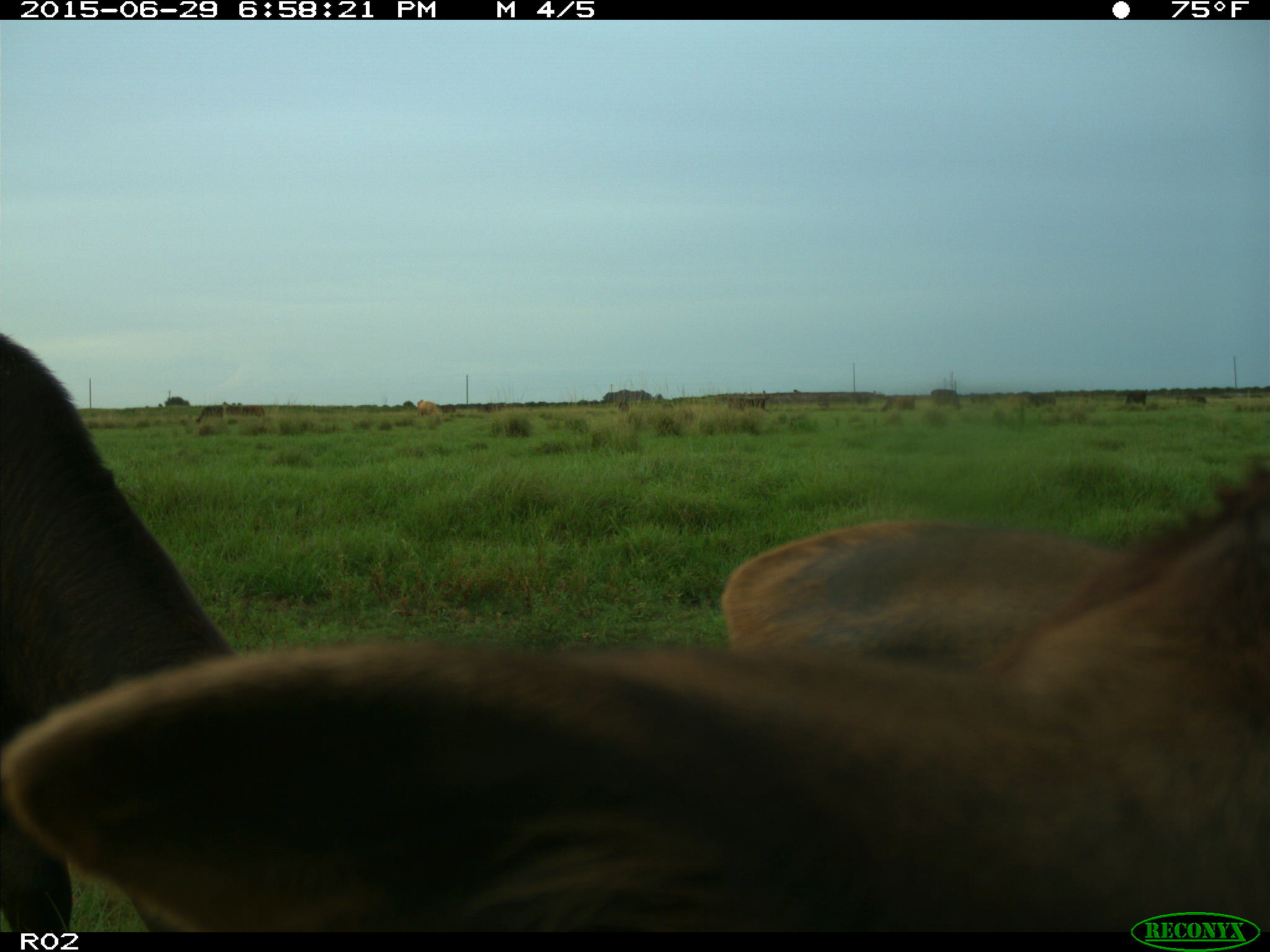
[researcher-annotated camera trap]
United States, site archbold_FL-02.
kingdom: Animalia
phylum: Chordata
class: Mammalia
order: Artiodactyla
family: Bovidae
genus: Bos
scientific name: Bos taurus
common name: domestic cow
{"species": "Bos taurus (domestic cow)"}